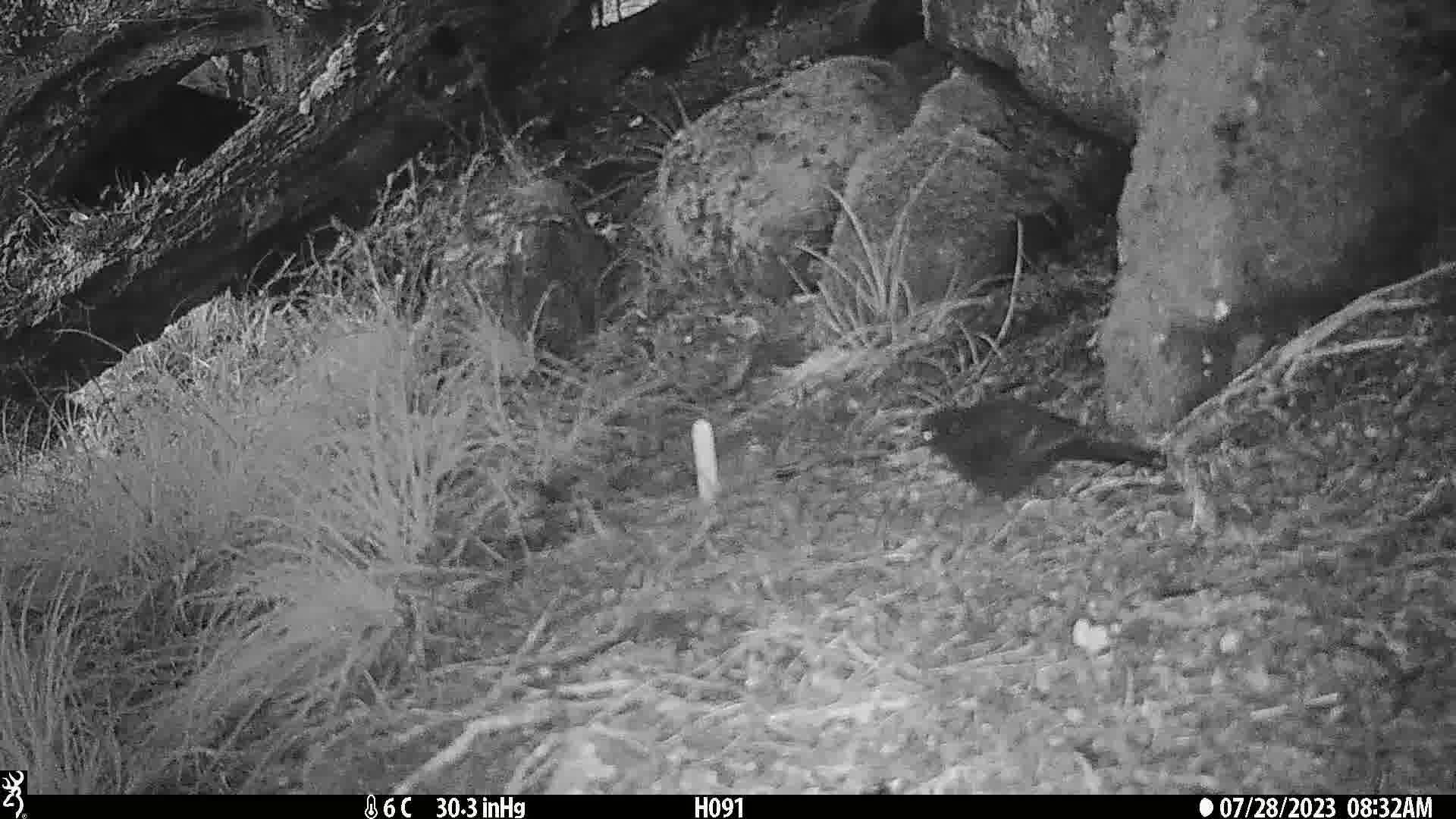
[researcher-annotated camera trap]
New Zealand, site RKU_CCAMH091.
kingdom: Animalia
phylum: Chordata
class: Aves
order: Passeriformes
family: Turdidae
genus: Turdus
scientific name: Turdus merula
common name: eurasian blackbird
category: blackbird